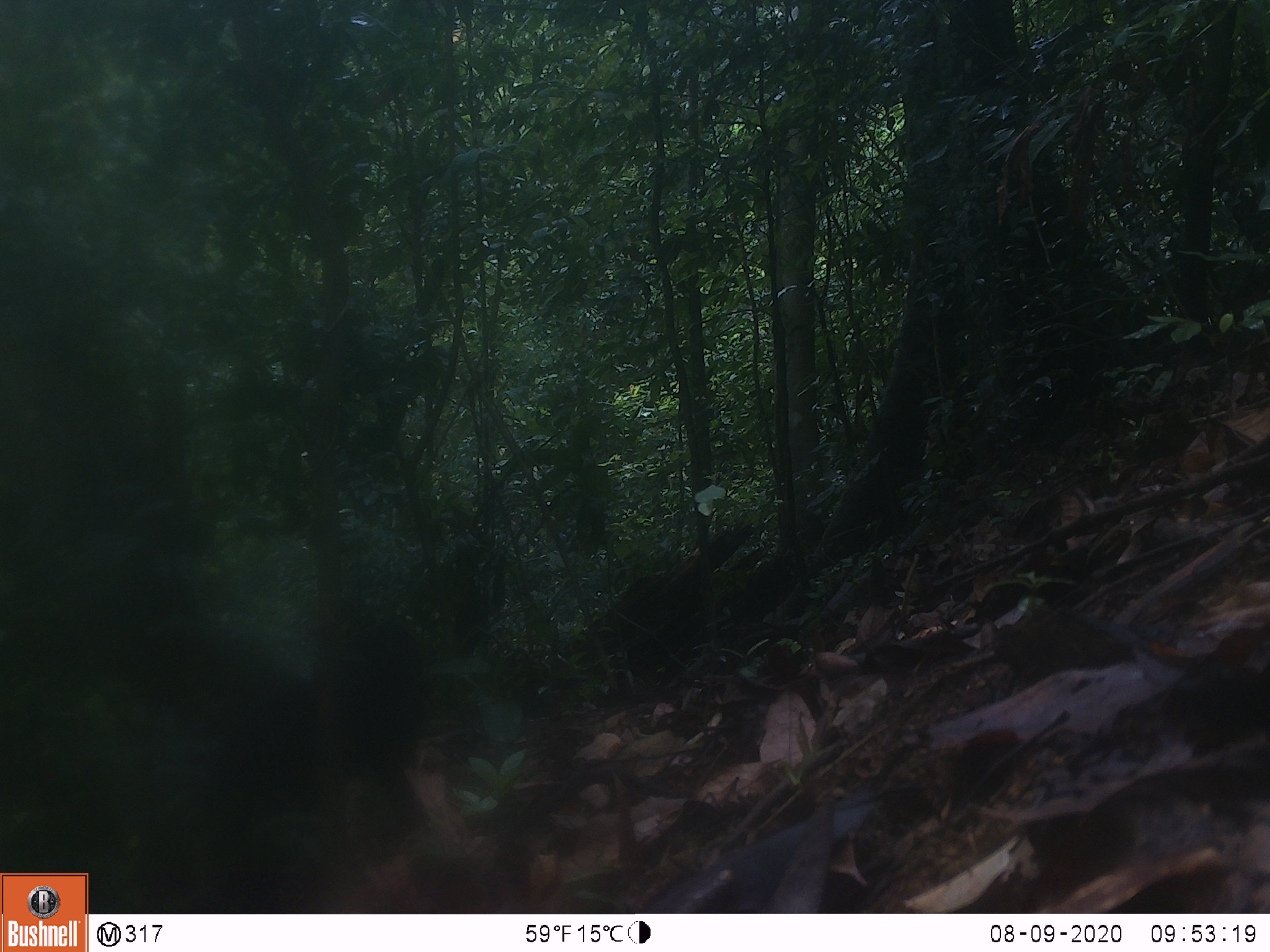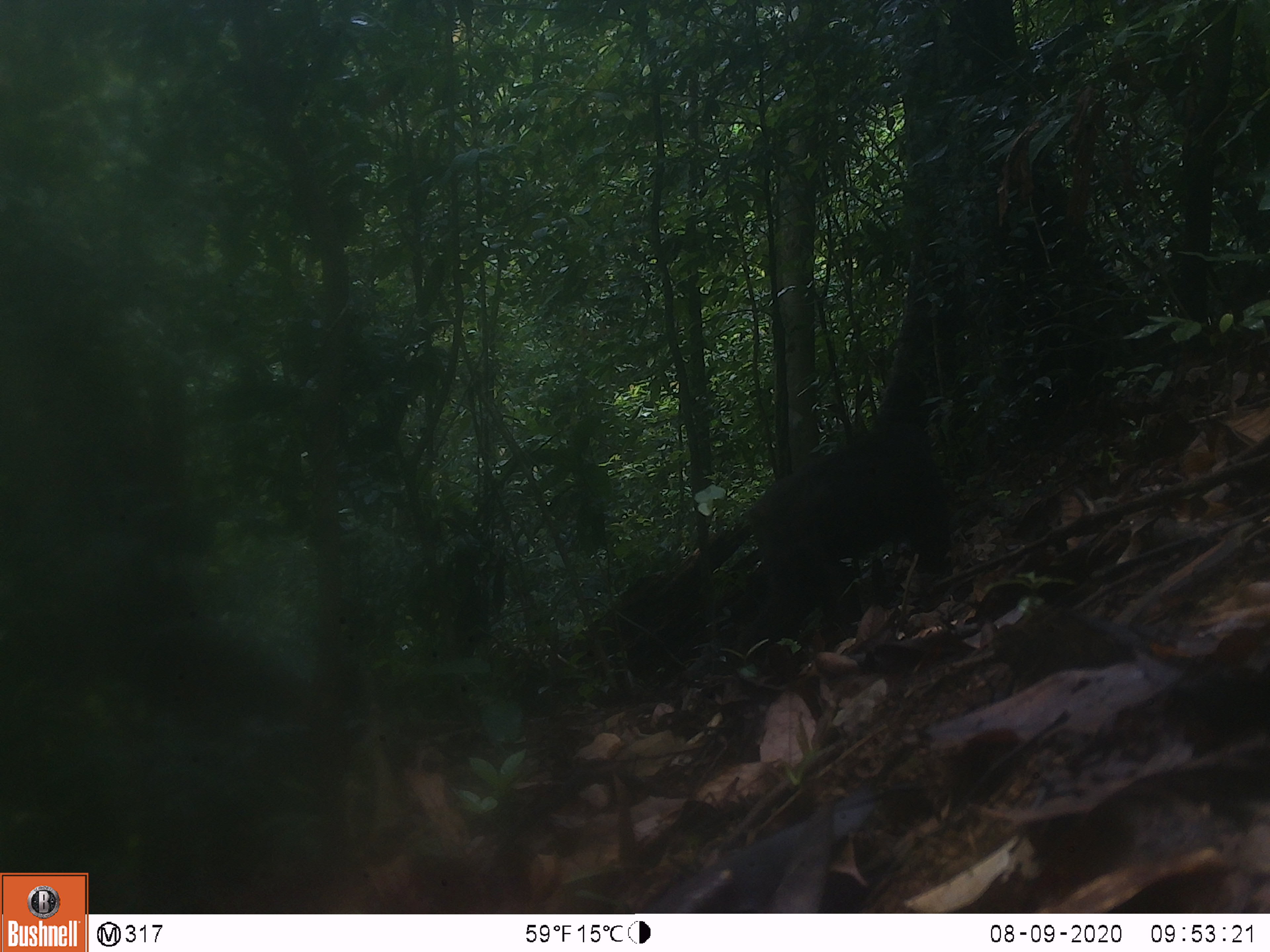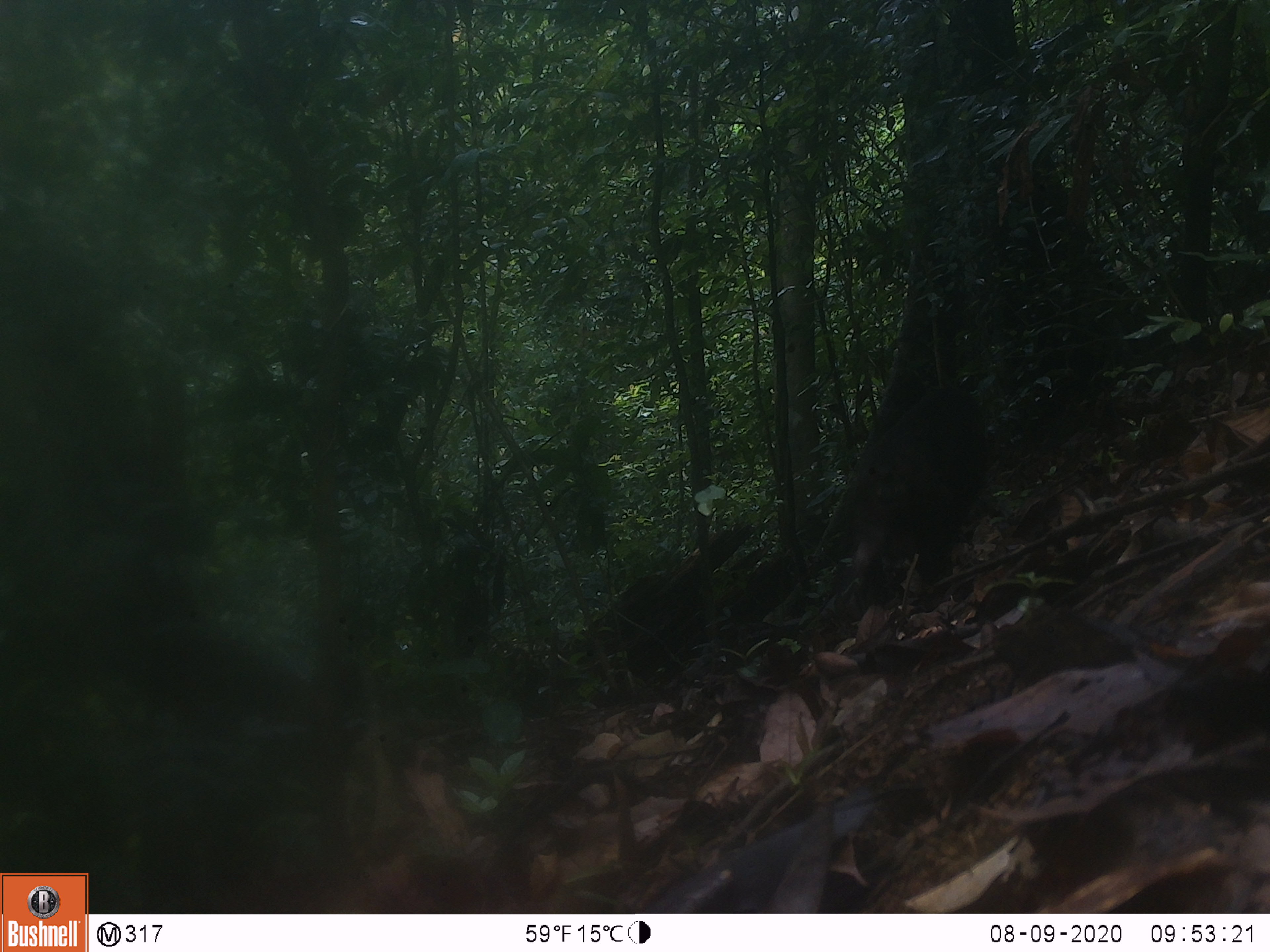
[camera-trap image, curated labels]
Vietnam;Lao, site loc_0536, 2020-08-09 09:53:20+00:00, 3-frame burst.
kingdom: Animalia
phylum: Chordata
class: Mammalia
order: Primates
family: Cercopithecidae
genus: Macaca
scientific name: Macaca arctoides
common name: stump-tailed macaque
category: stump tailed macaque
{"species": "stump tailed macaque (stump-tailed macaque) (Macaca arctoides)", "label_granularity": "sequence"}